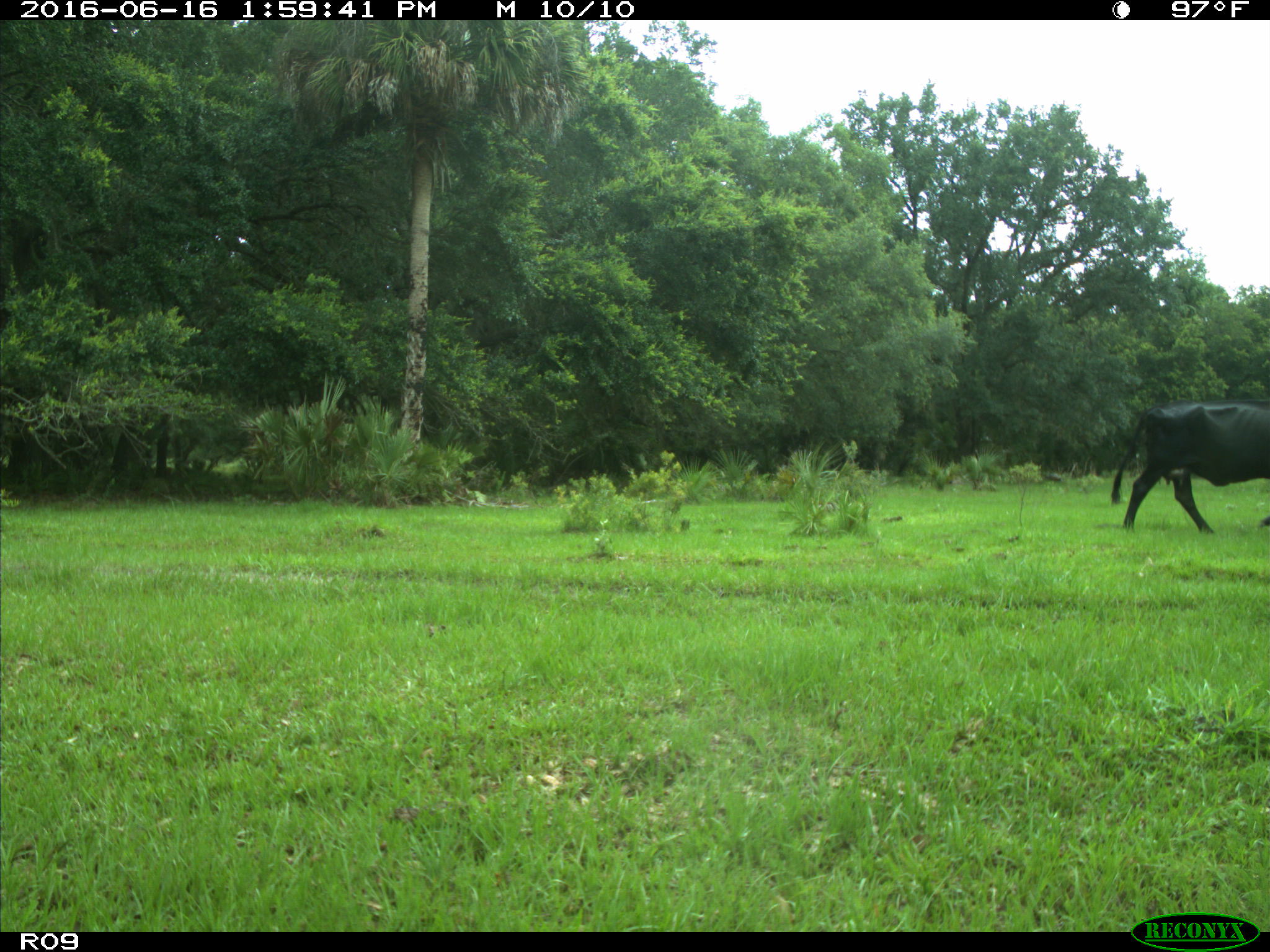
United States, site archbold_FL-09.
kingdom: Animalia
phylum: Chordata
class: Mammalia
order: Artiodactyla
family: Bovidae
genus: Bos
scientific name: Bos taurus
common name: domestic cow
Bos taurus (domestic cow).